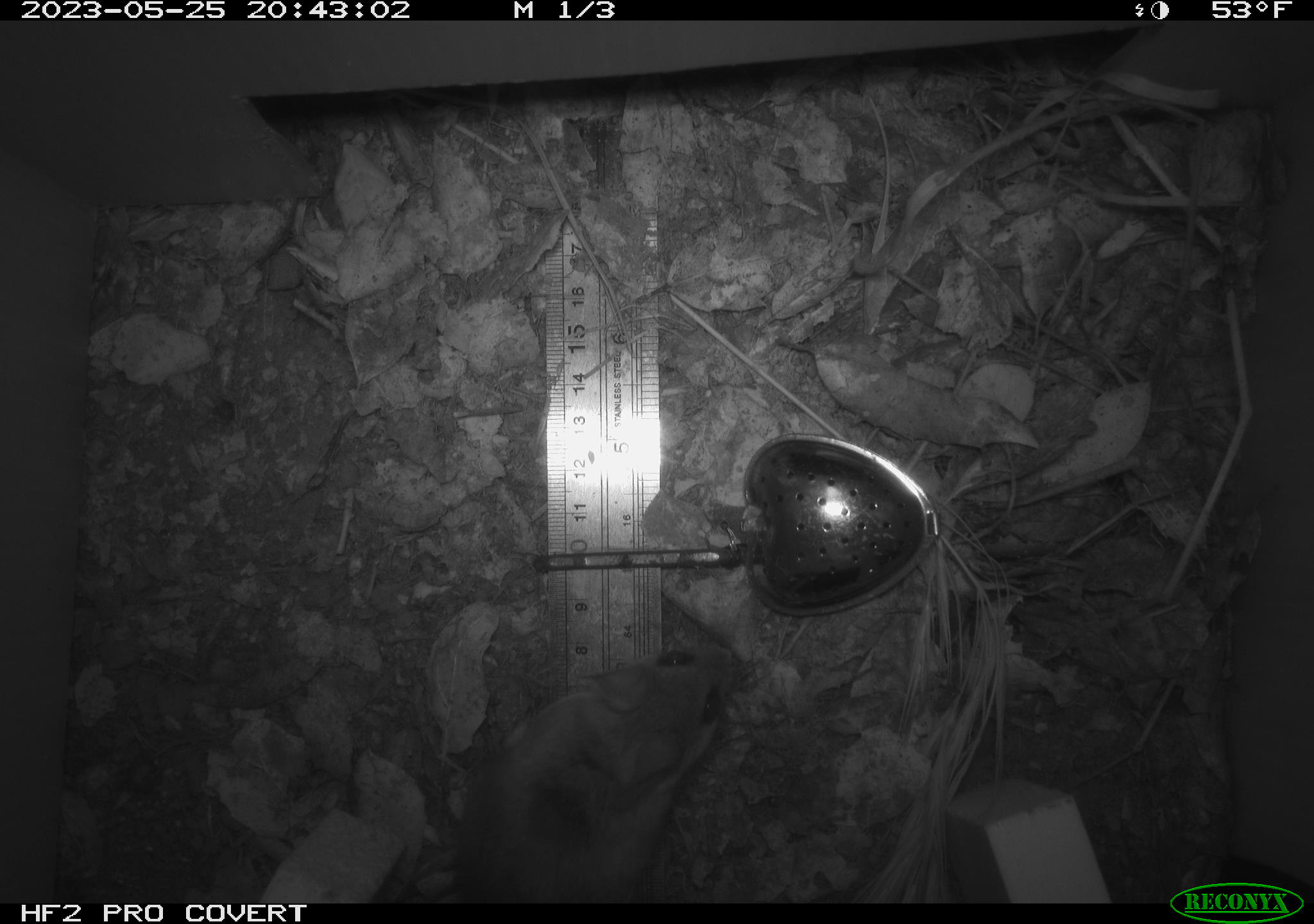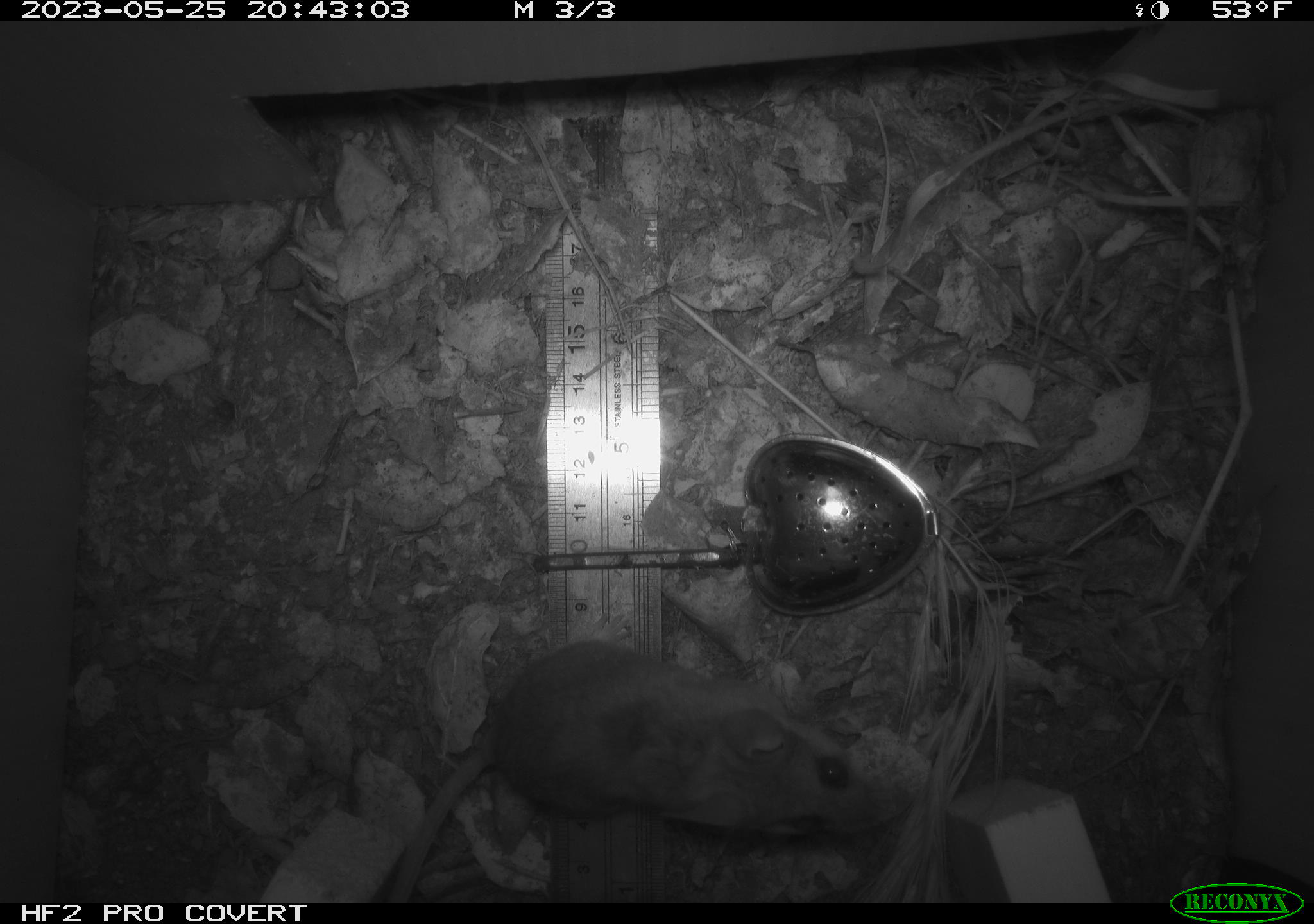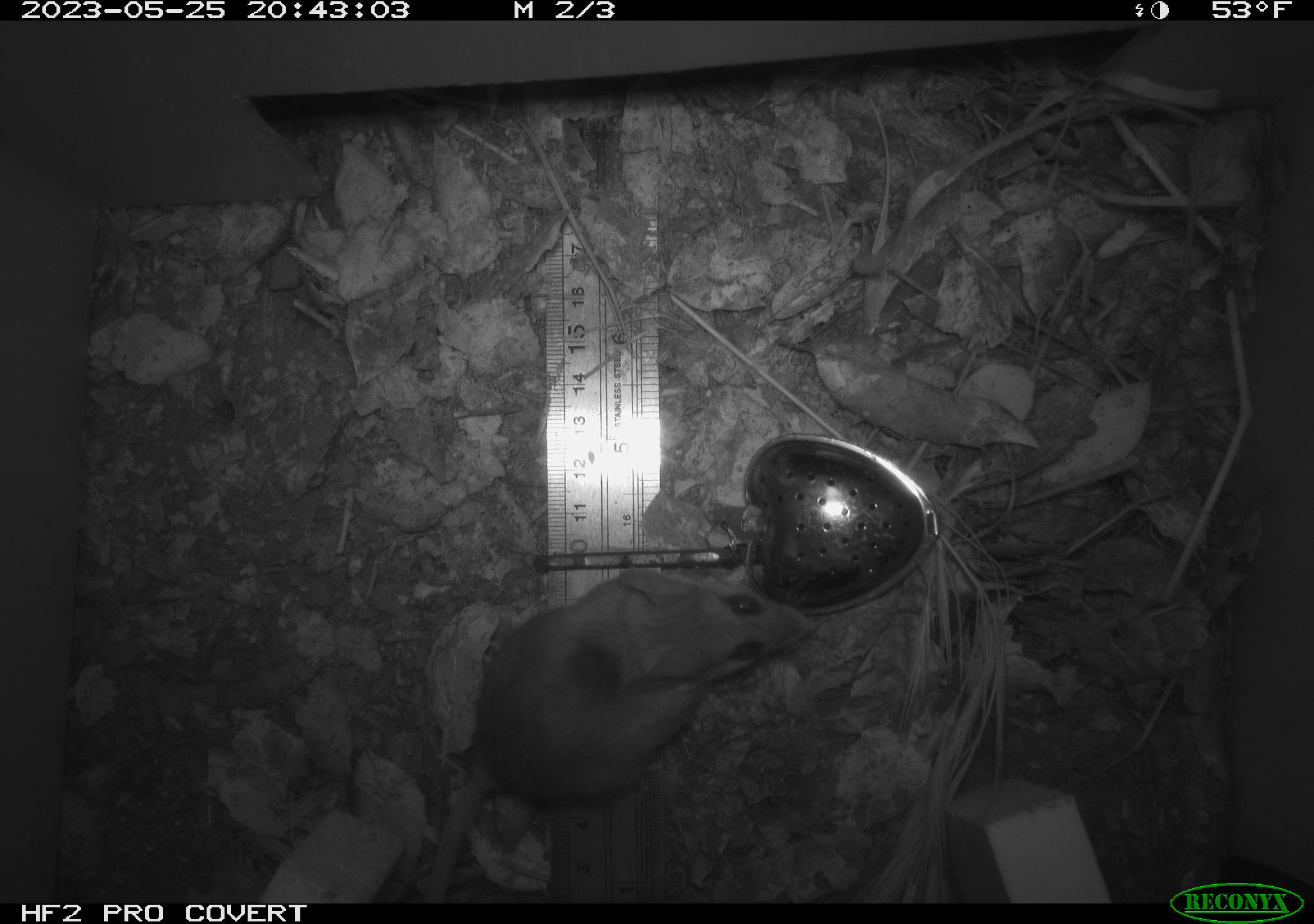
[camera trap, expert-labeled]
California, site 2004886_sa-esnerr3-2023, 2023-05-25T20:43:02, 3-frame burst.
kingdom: Animalia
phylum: Chordata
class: Mammalia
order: Rodentia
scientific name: Rodentia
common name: mouse species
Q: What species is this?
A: Mouse species (Rodentia).